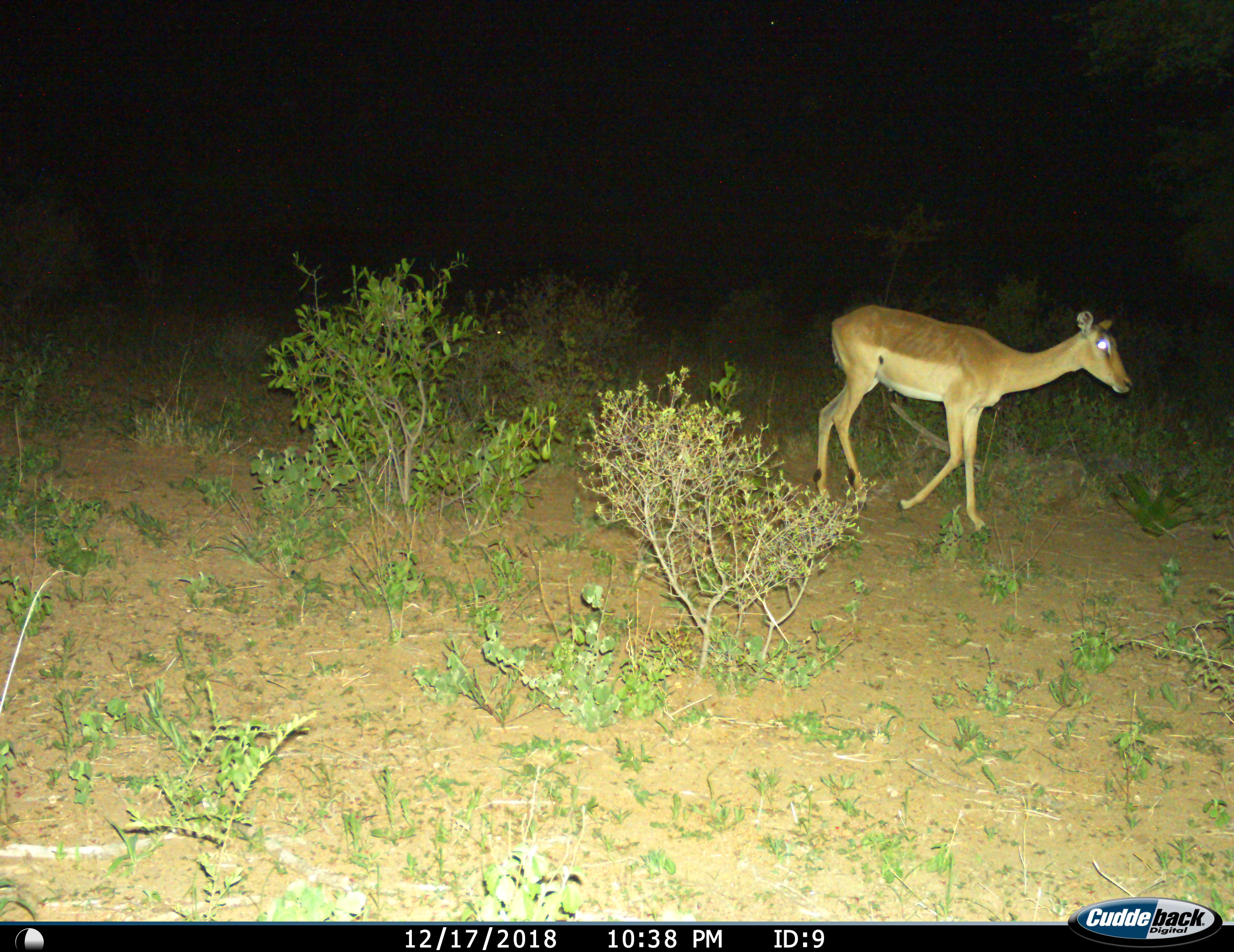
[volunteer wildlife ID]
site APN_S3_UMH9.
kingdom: Animalia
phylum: Chordata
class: Mammalia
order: Artiodactyla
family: Bovidae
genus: Aepyceros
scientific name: Aepyceros melampus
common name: impala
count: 1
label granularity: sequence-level